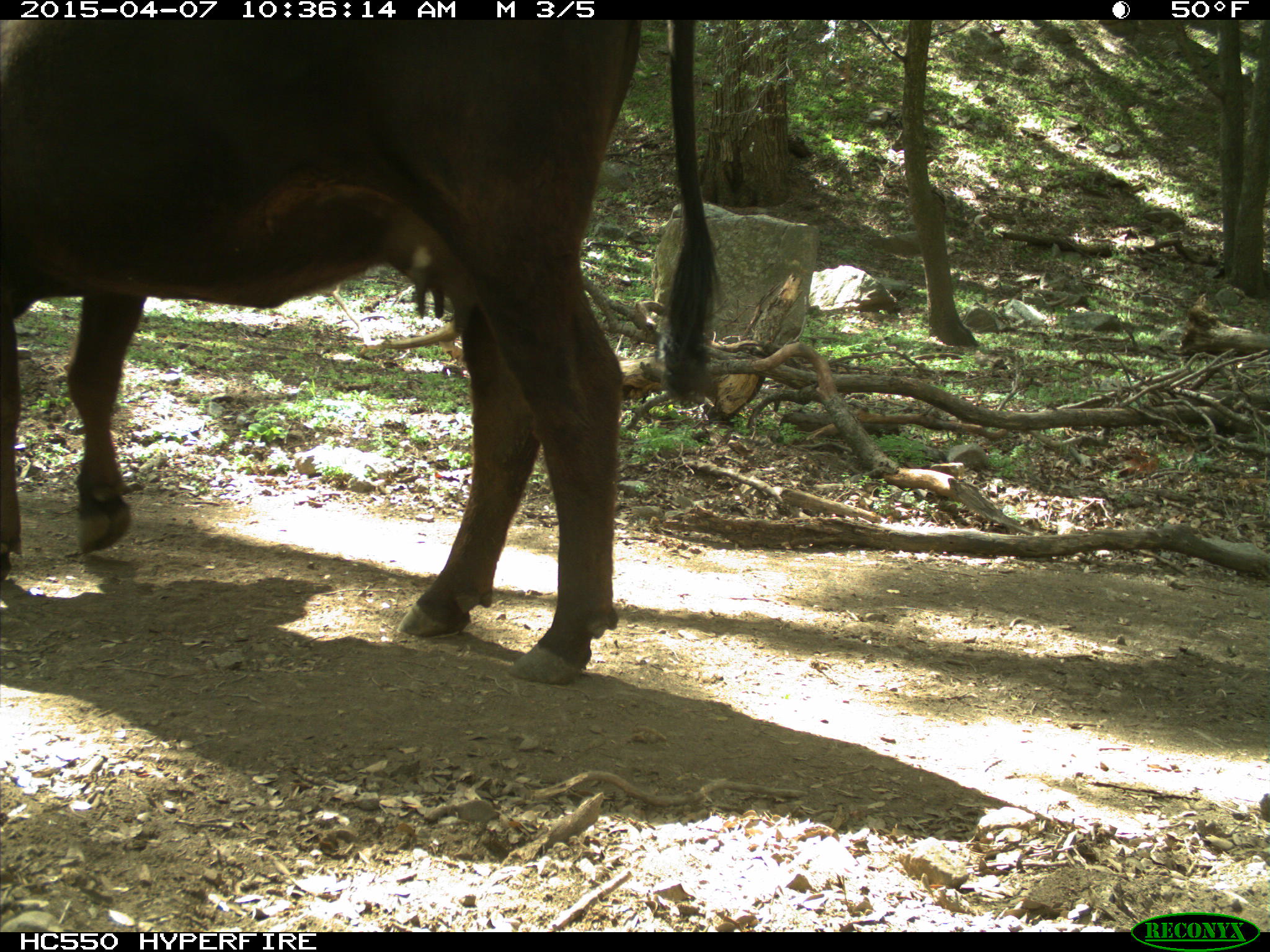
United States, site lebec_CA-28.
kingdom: Animalia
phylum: Chordata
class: Mammalia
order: Artiodactyla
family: Bovidae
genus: Bos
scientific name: Bos taurus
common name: domestic cow